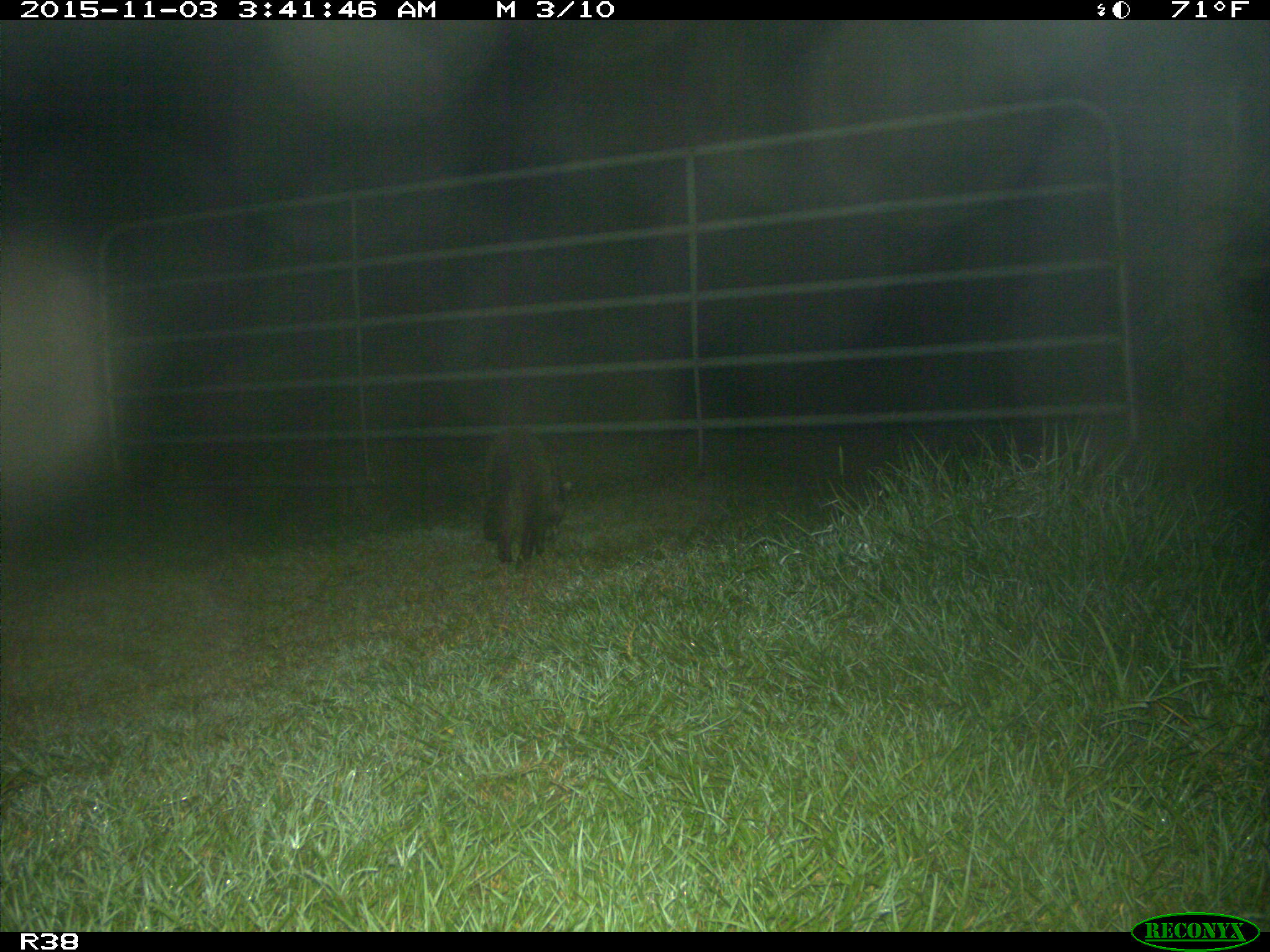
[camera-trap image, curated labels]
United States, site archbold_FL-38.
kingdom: Animalia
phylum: Chordata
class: Mammalia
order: Carnivora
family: Procyonidae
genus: Procyon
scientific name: Procyon lotor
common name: common raccoon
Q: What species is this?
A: Procyon lotor (common raccoon).